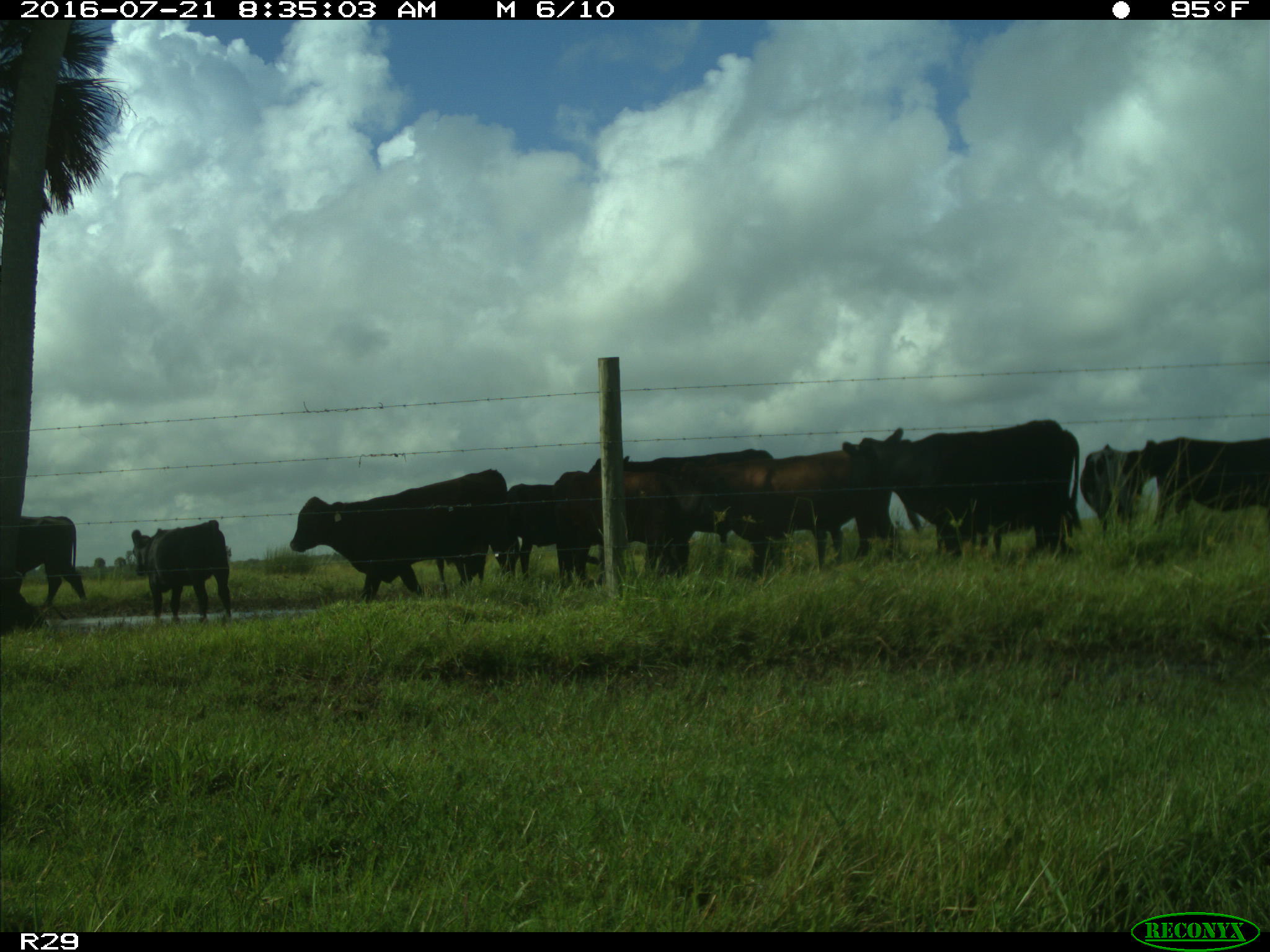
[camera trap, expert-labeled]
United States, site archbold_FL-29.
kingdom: Animalia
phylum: Chordata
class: Mammalia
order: Artiodactyla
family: Bovidae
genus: Bos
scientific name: Bos taurus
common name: domestic cow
Bos taurus (domestic cow).